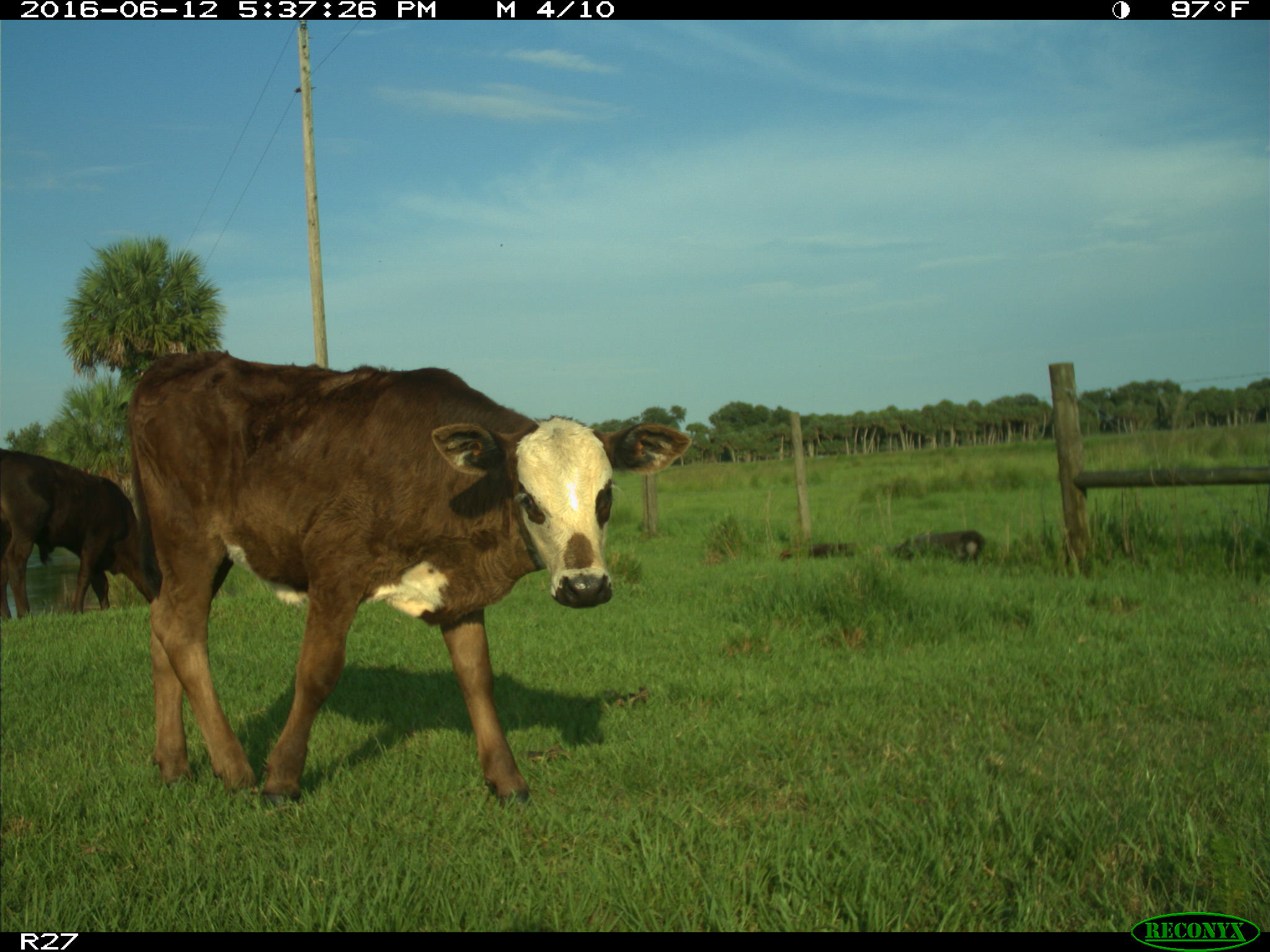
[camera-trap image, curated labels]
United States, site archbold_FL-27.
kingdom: Animalia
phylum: Chordata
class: Mammalia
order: Artiodactyla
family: Bovidae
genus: Bos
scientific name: Bos taurus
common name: domestic cow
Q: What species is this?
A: Bos taurus (domestic cow).